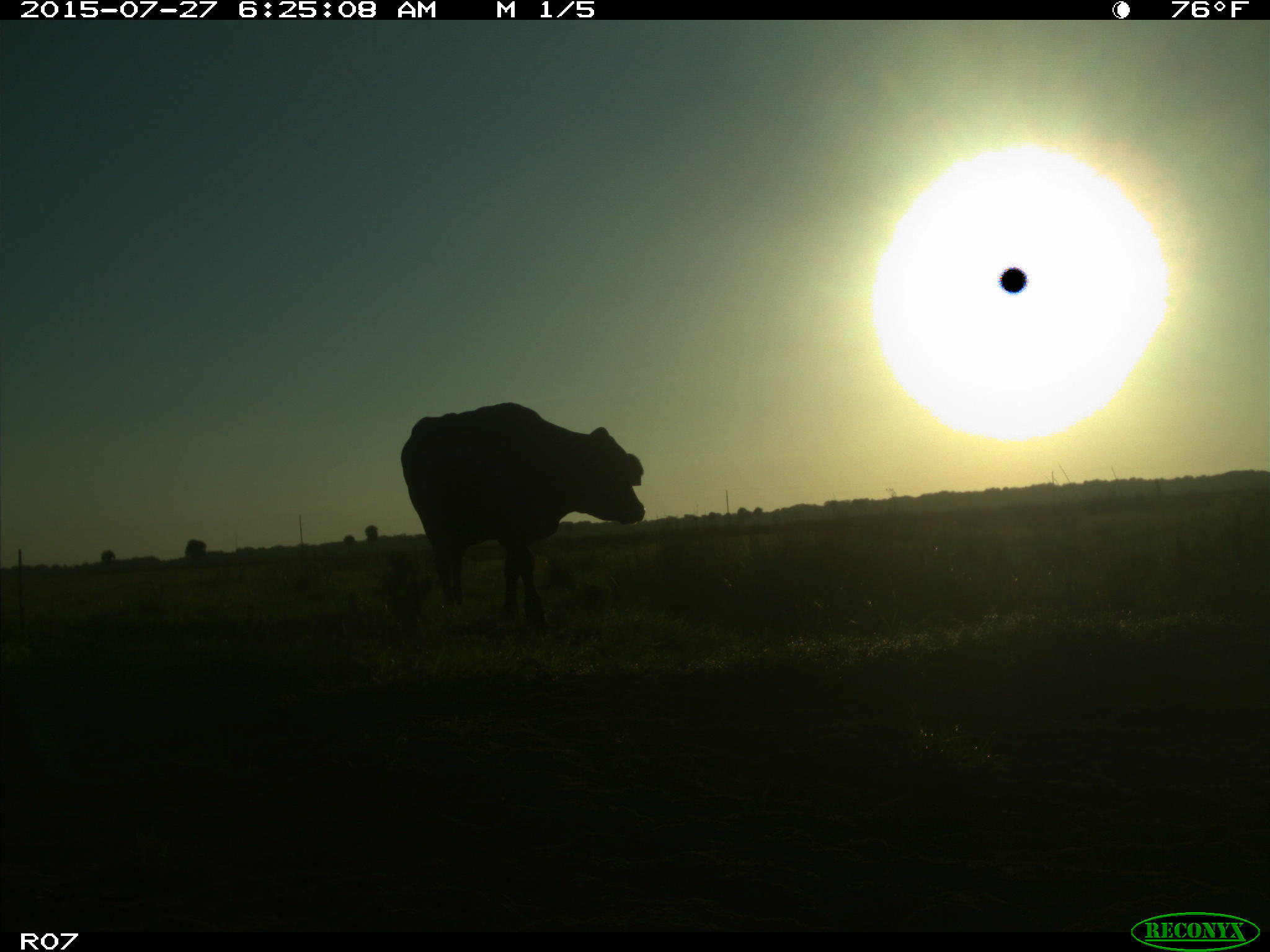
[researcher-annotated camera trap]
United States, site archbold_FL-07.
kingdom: Animalia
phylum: Chordata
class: Mammalia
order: Artiodactyla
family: Bovidae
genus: Bos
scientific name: Bos taurus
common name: domestic cow